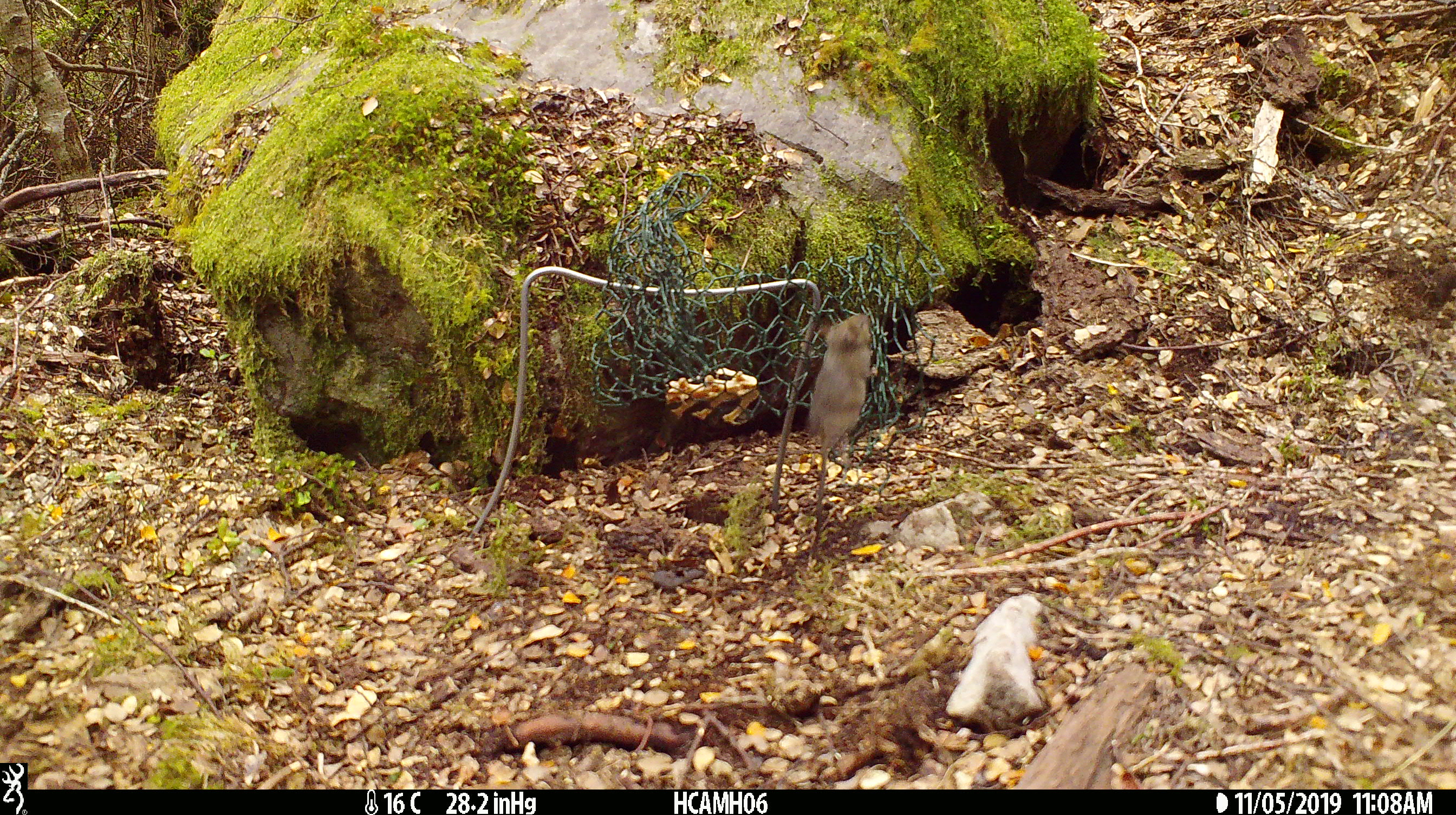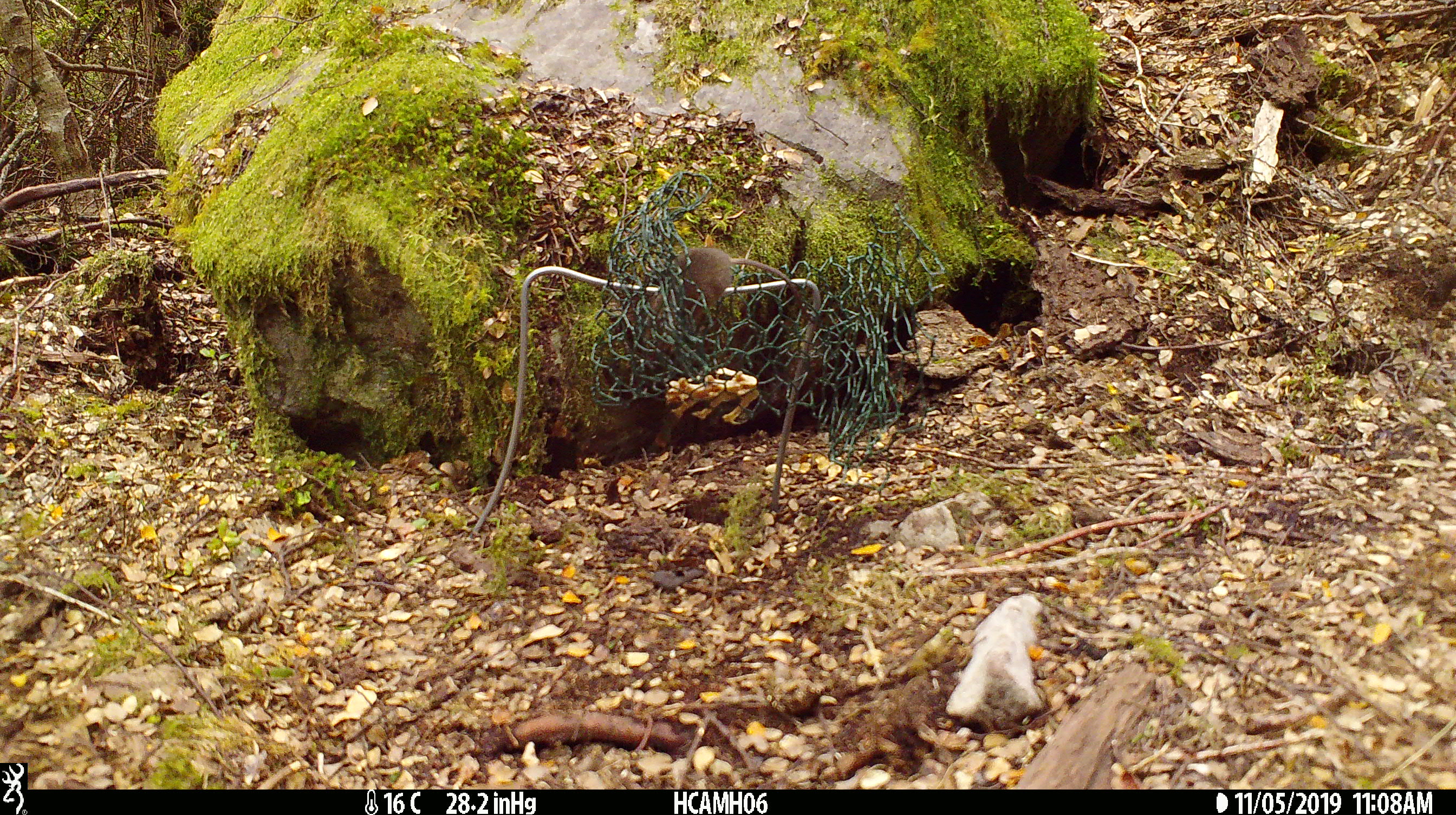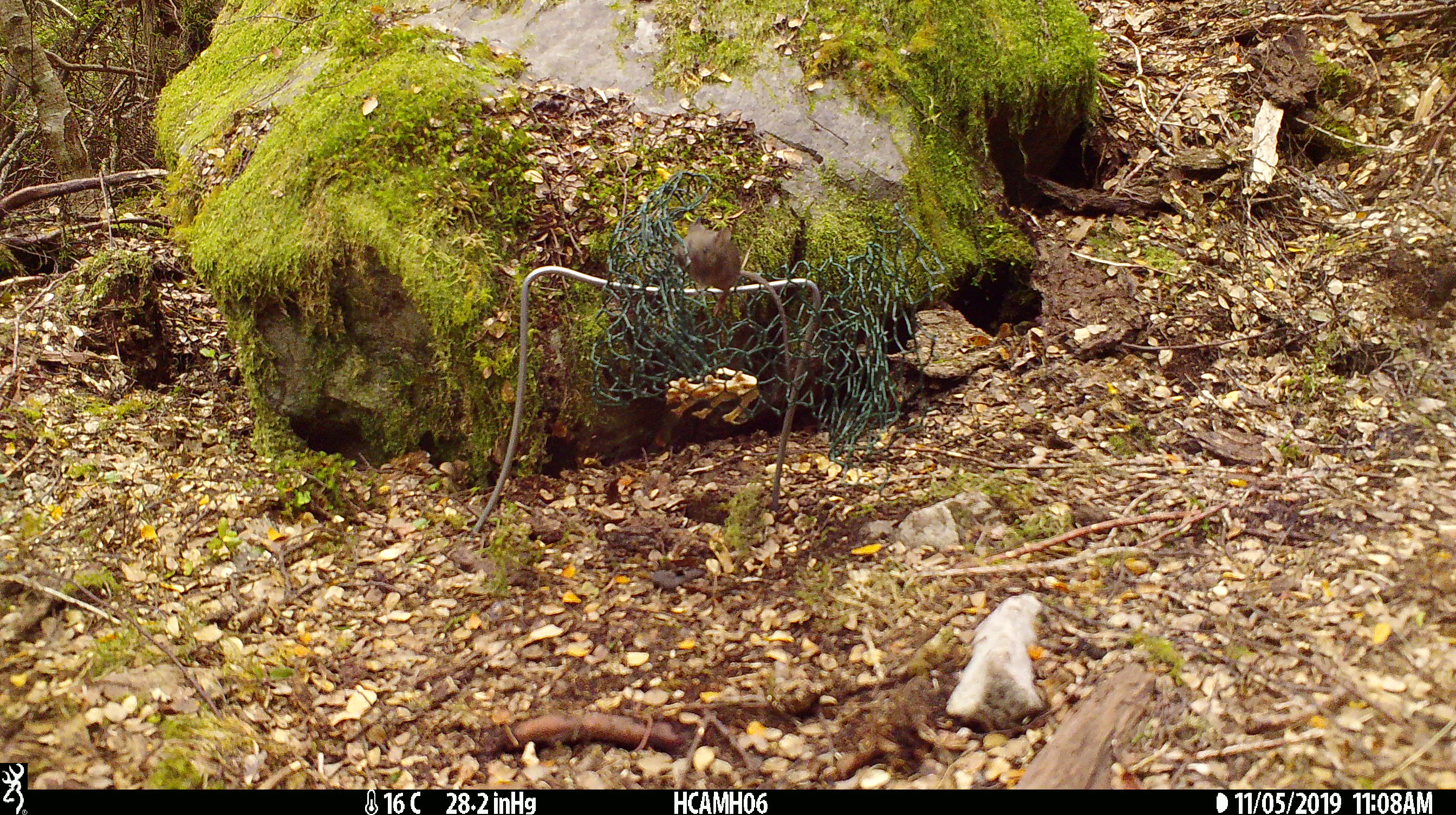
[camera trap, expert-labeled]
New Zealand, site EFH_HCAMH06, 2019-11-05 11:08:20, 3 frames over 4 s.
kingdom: Animalia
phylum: Chordata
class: Mammalia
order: Rodentia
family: Muridae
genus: Mus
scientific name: Mus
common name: mouse